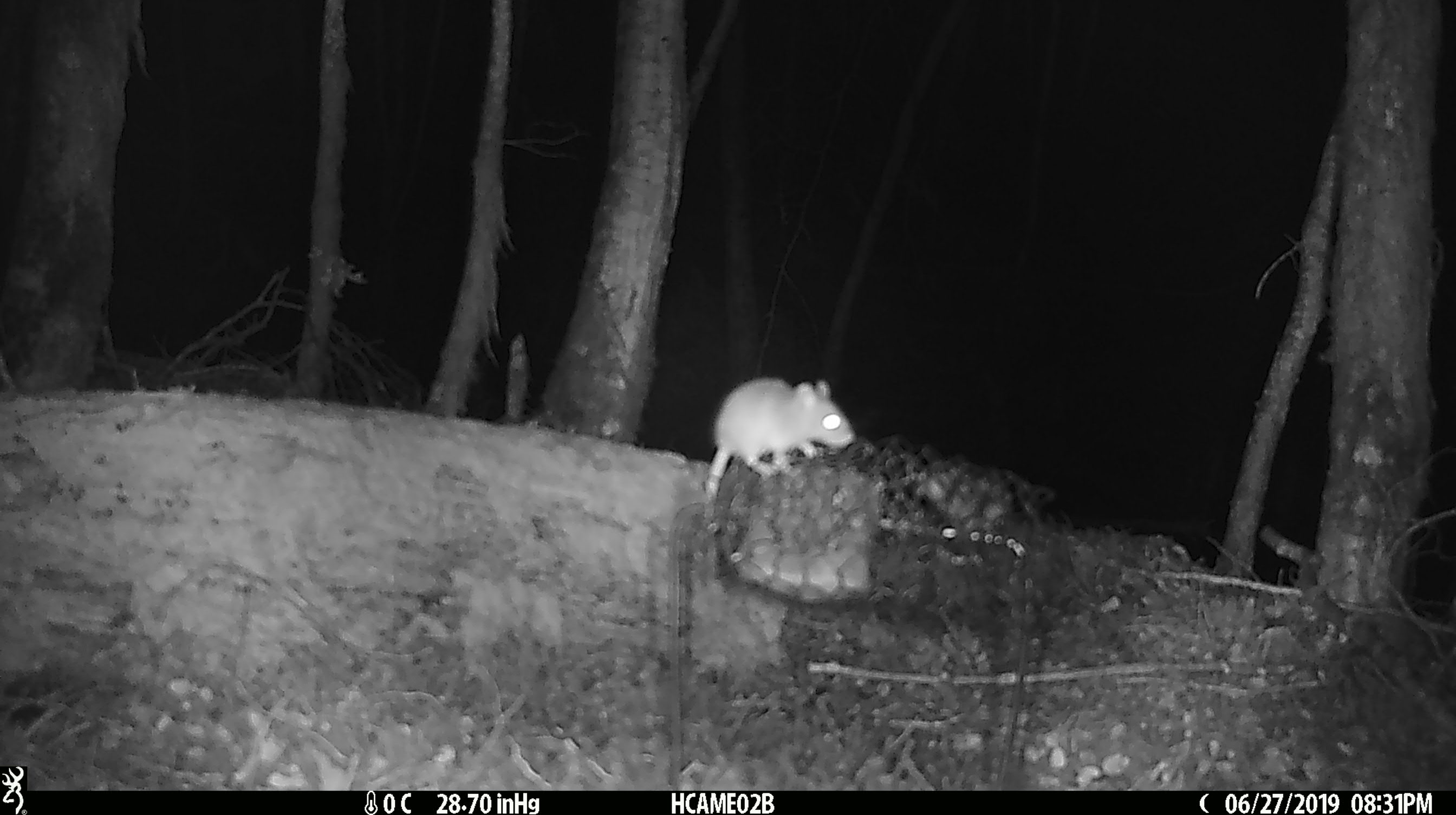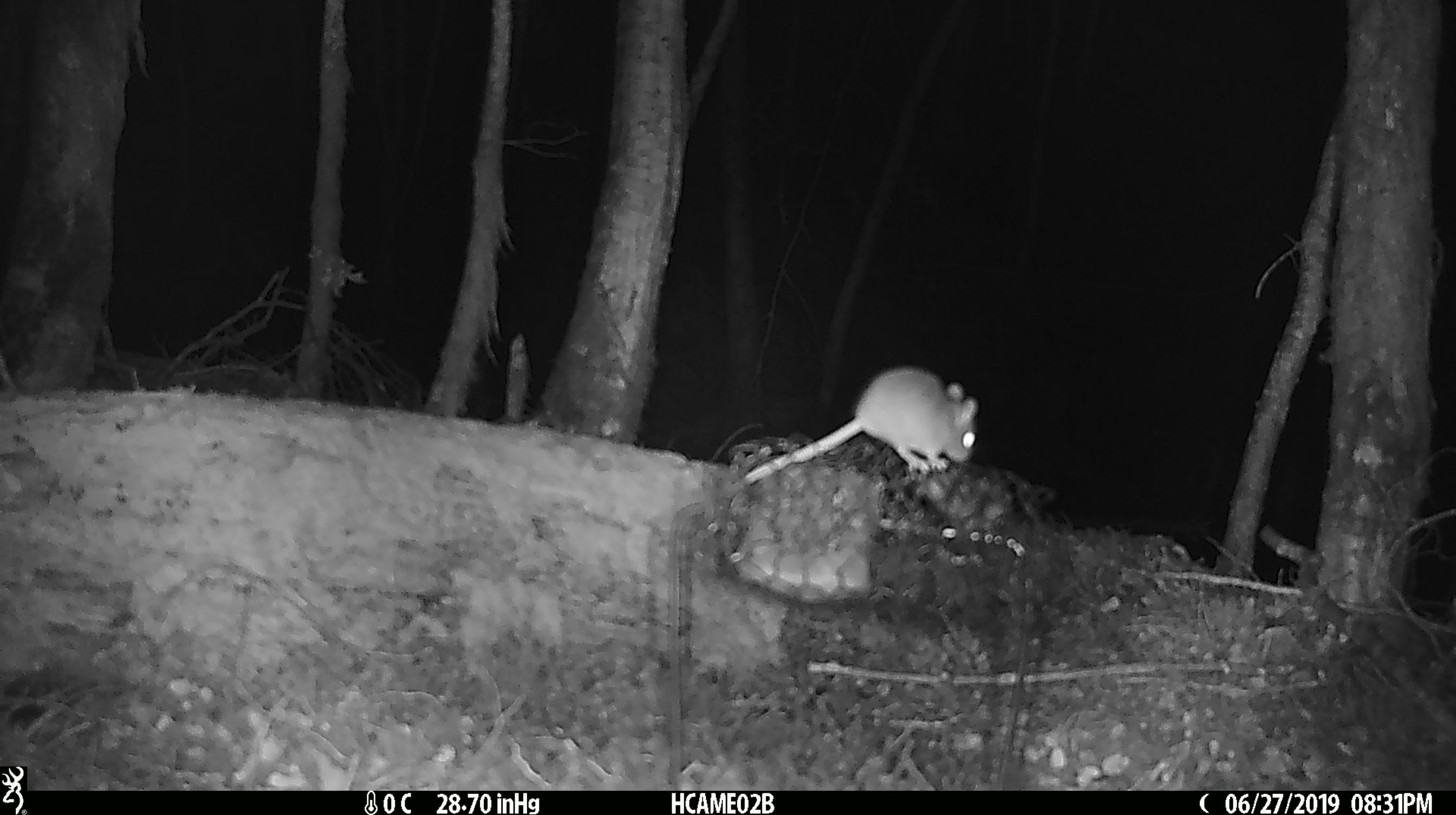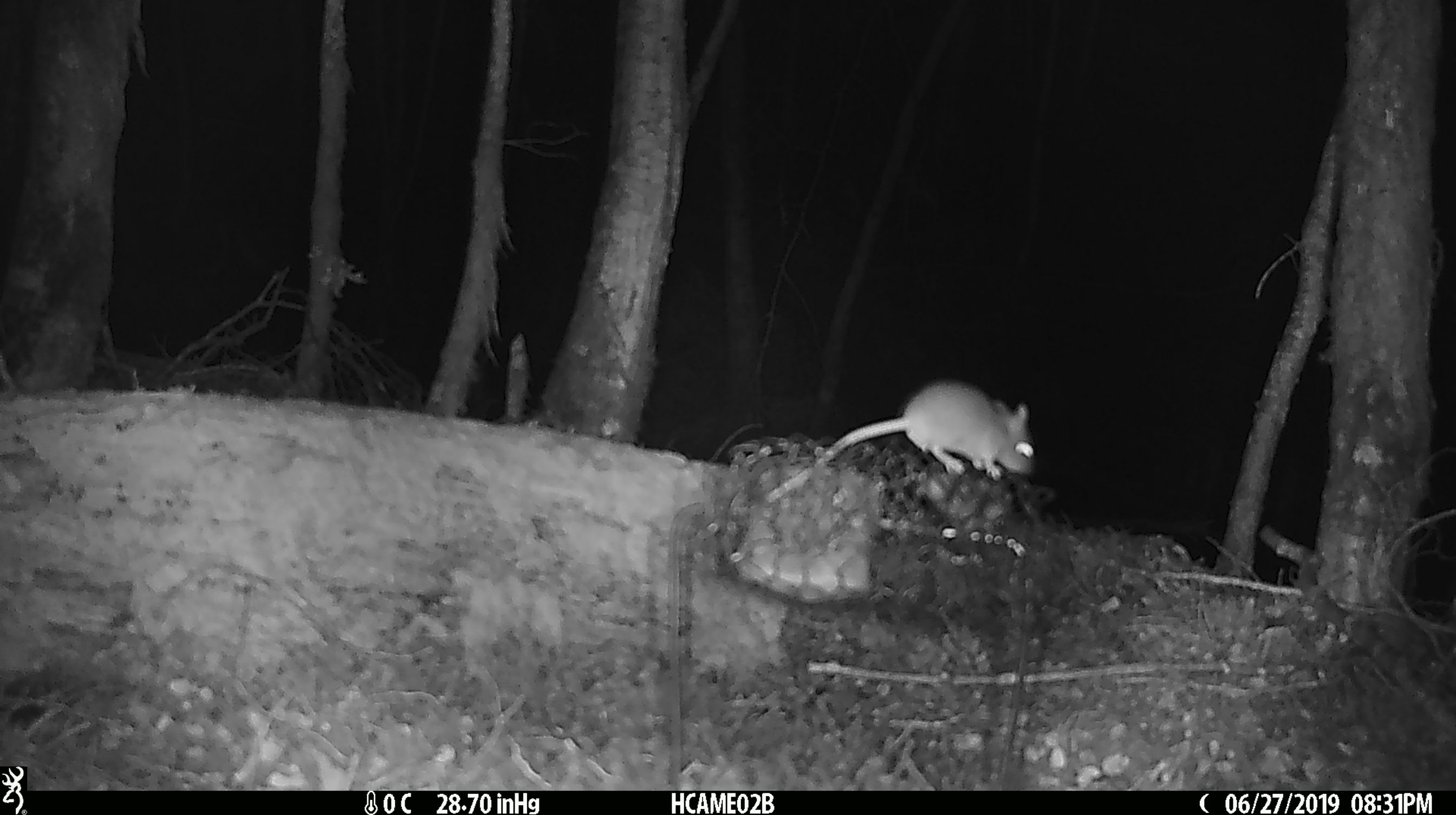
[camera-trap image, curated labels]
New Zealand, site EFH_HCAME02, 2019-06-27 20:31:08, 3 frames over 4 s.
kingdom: Animalia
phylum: Chordata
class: Mammalia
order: Rodentia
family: Muridae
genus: Mus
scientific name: Mus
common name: mouse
Mouse (Mus).